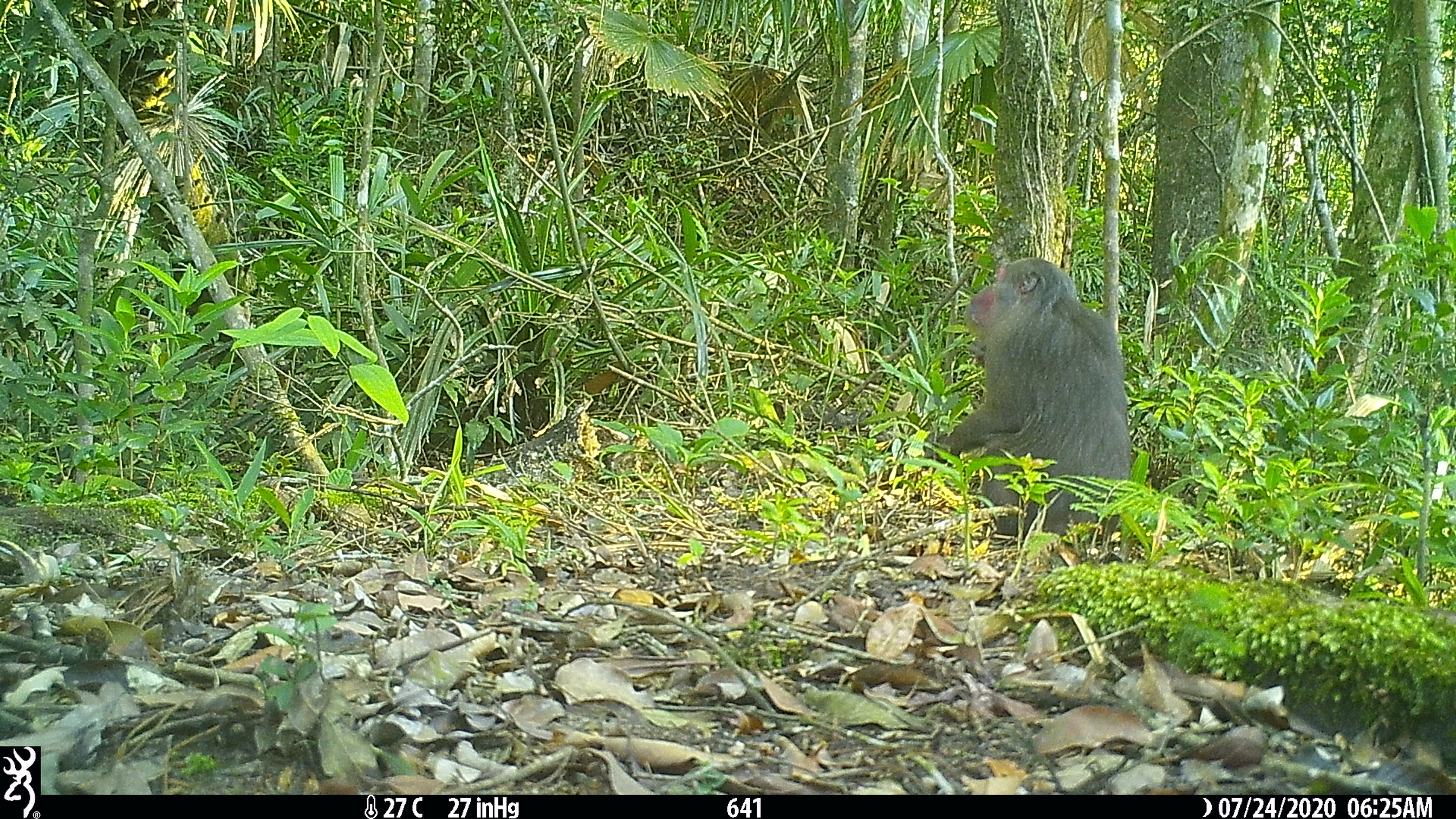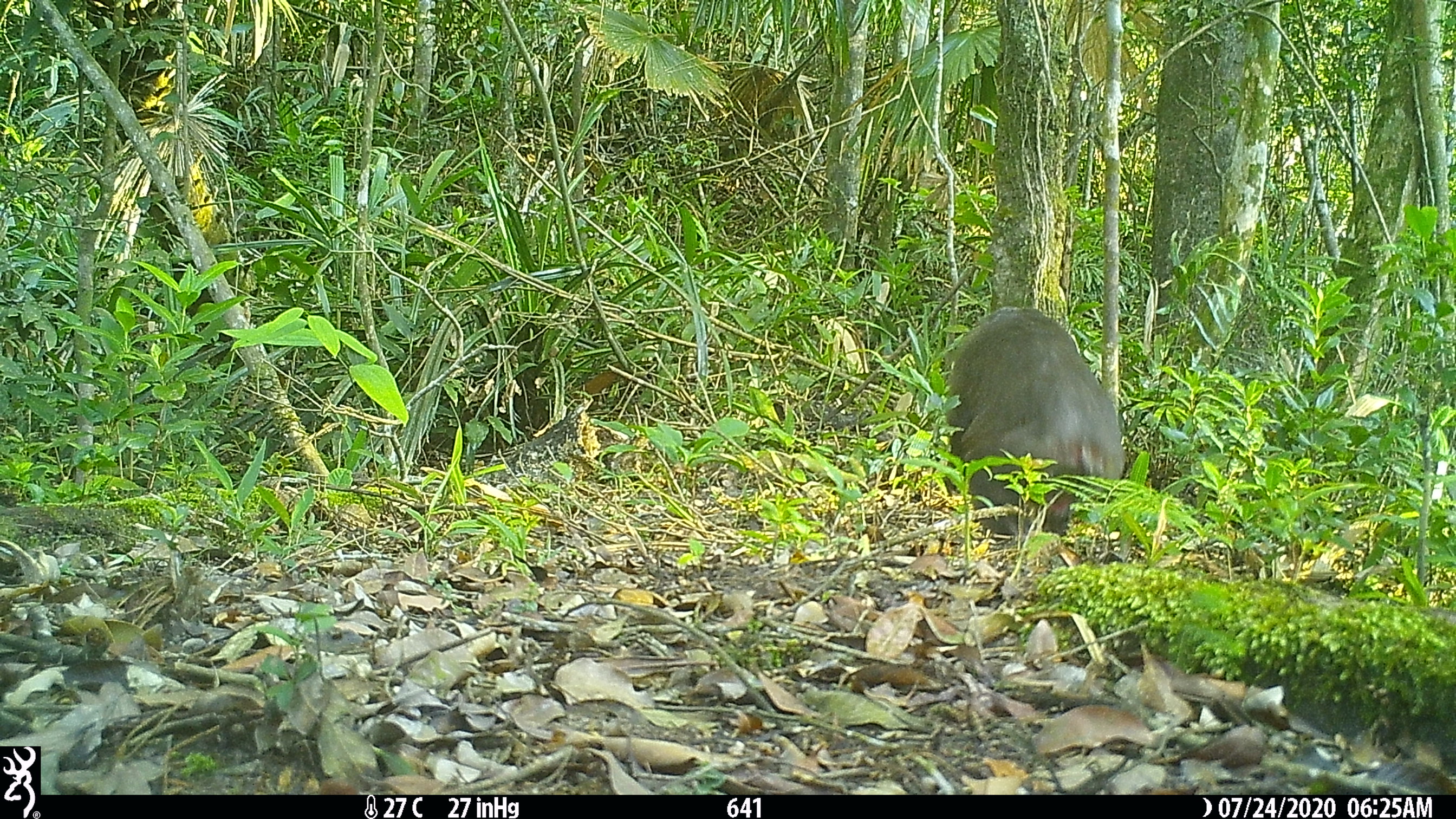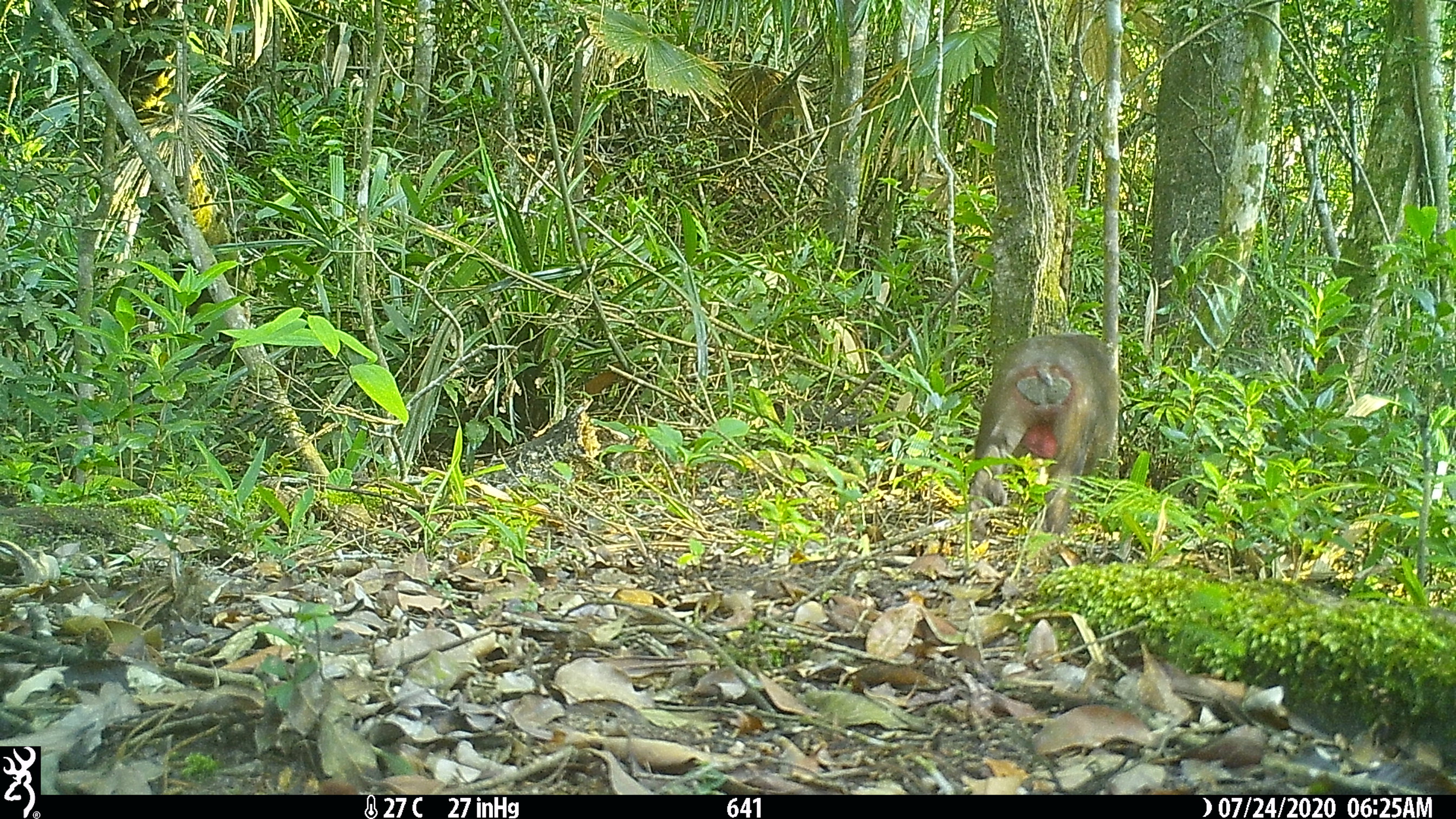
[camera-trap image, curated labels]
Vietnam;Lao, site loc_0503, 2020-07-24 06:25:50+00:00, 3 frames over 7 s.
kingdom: Animalia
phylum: Chordata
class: Mammalia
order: Primates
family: Cercopithecidae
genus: Macaca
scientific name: Macaca arctoides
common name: stump-tailed macaque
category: stump tailed macaque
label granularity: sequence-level